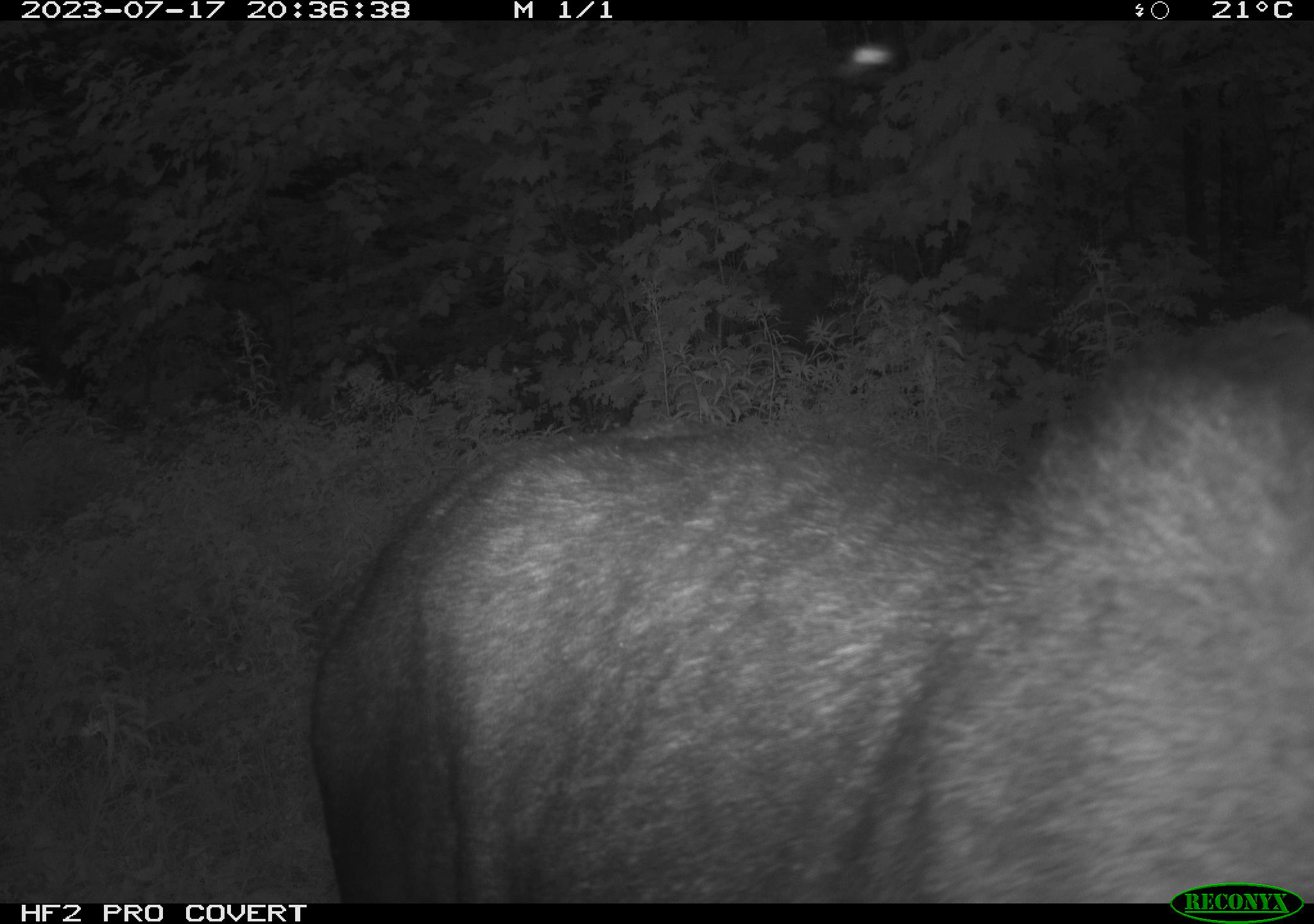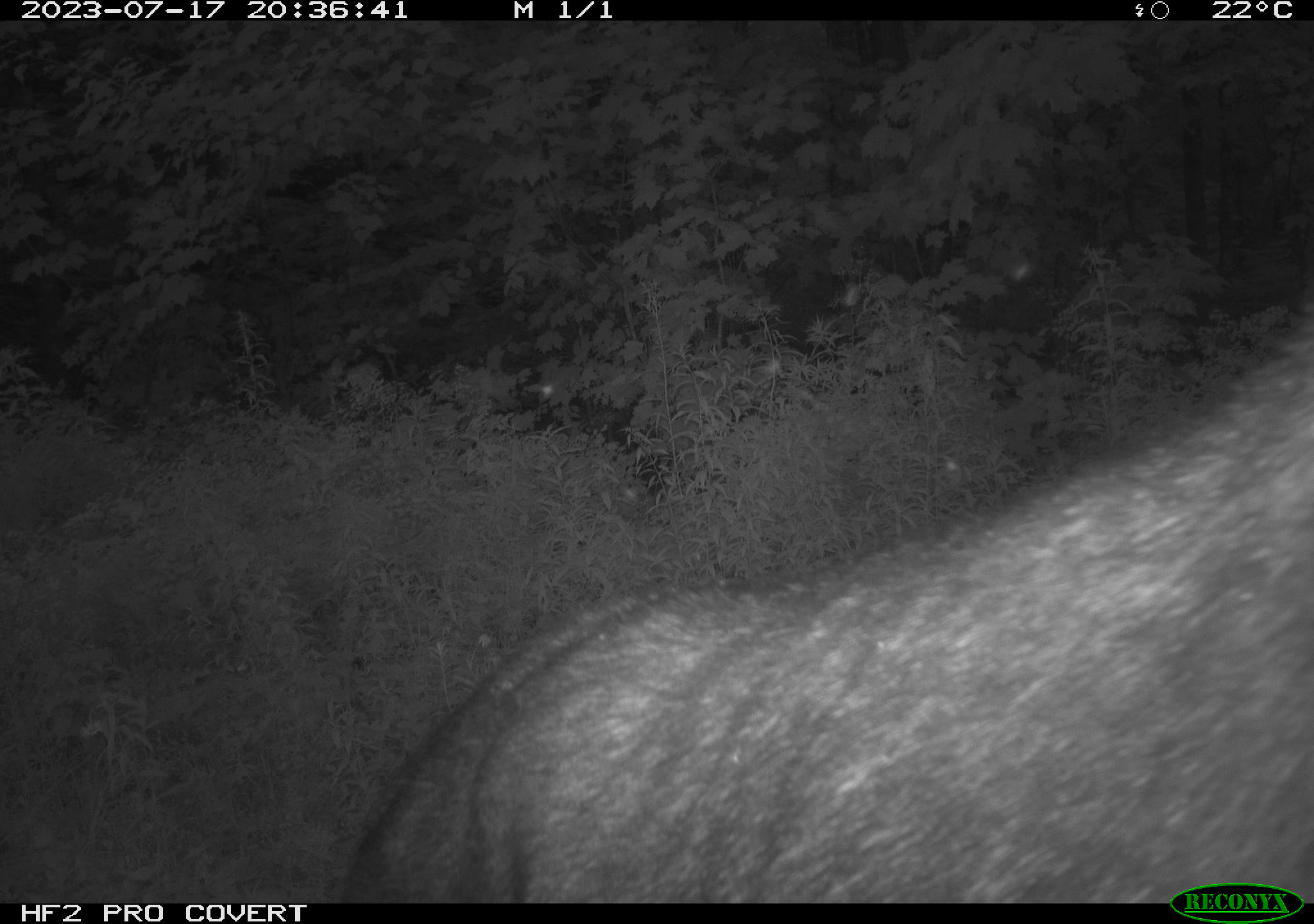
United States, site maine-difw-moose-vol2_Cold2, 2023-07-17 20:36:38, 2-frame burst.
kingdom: Animalia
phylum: Chordata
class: Mammalia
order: Artiodactyla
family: Cervidae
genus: Alces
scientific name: Alces alces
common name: moose